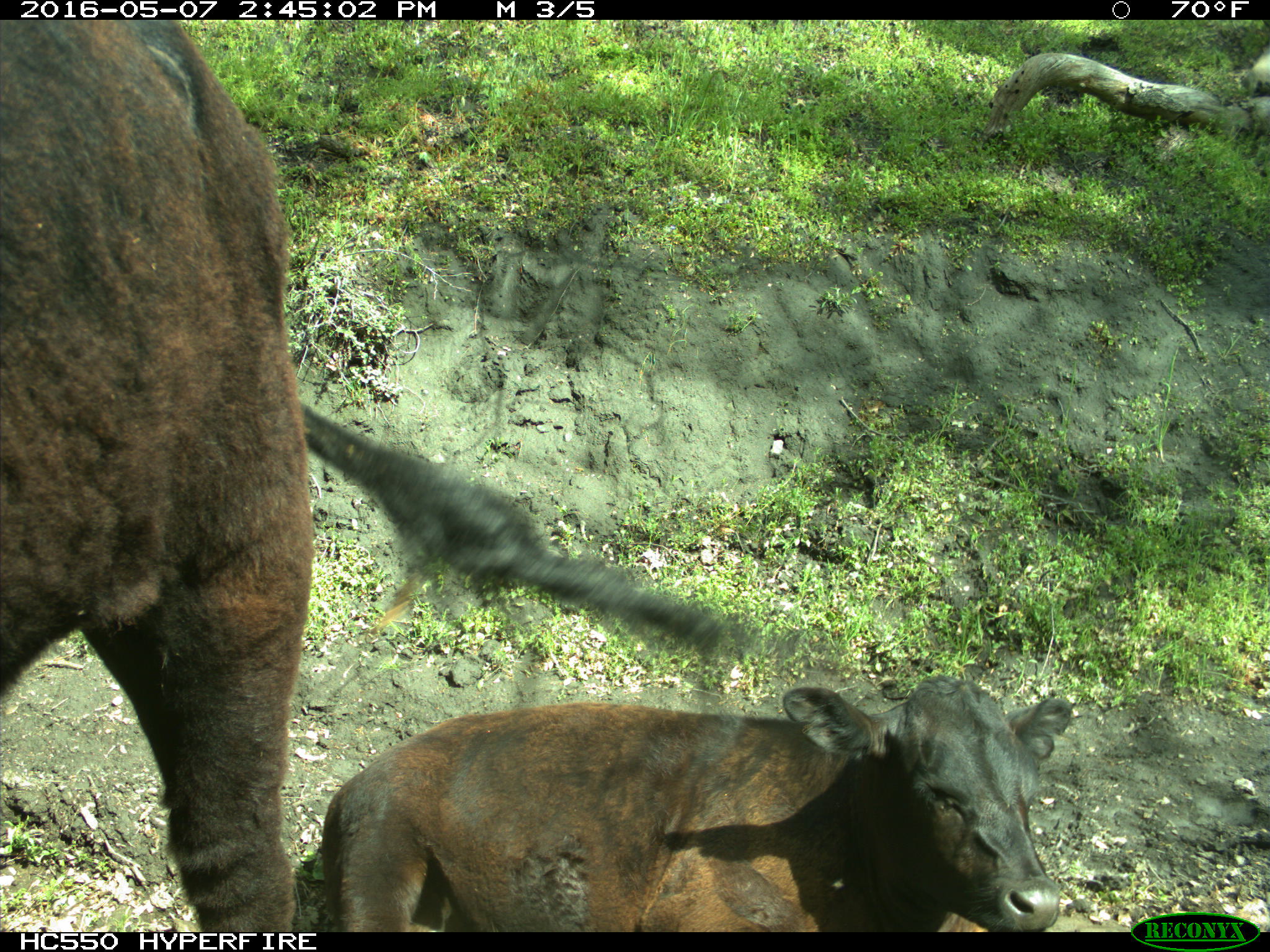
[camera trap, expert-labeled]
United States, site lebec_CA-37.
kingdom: Animalia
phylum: Chordata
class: Mammalia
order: Artiodactyla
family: Bovidae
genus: Bos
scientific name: Bos taurus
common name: domestic cow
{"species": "Bos taurus (domestic cow)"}